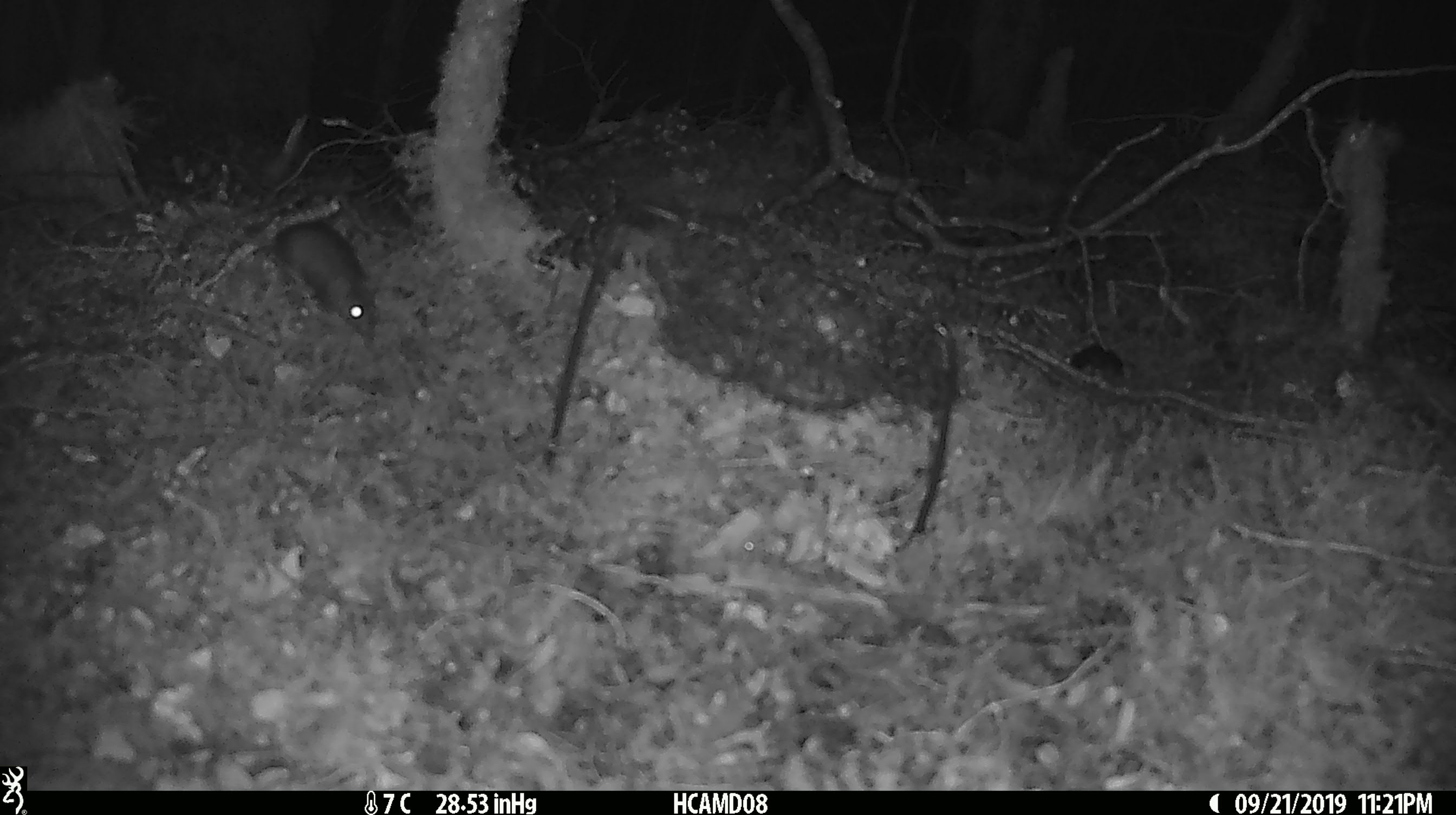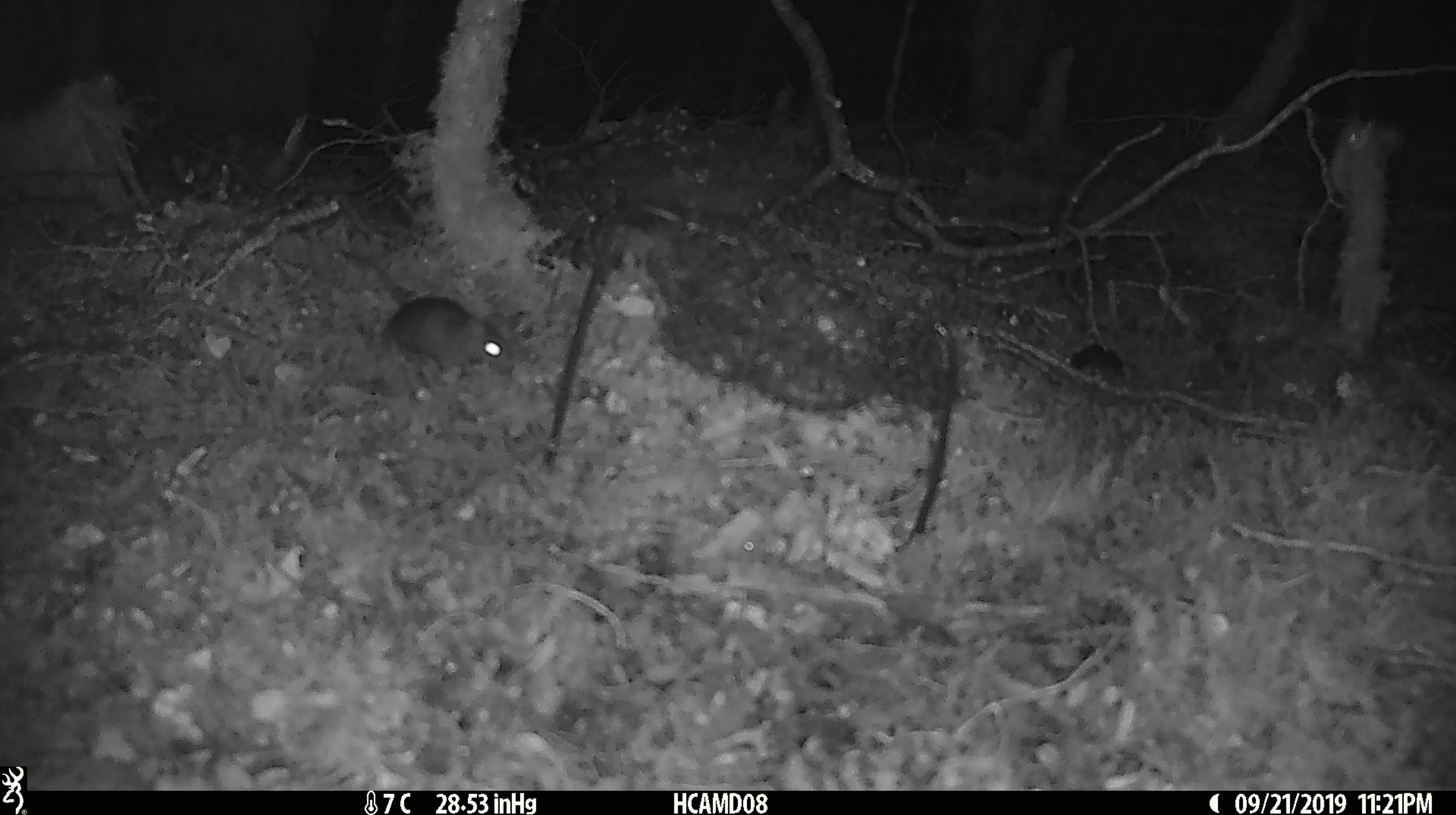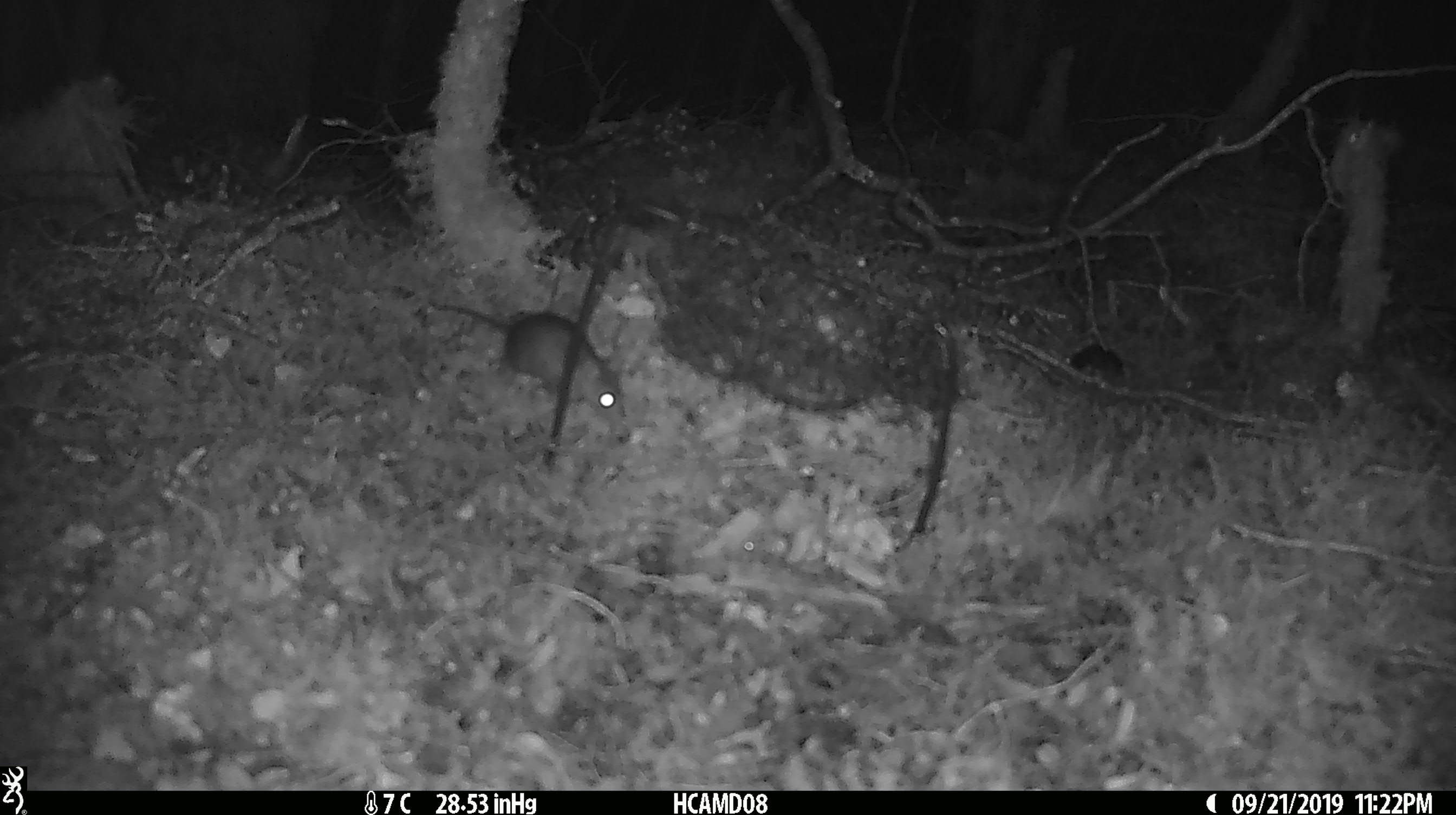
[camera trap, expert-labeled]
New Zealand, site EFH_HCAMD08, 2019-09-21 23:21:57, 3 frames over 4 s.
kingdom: Animalia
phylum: Chordata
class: Mammalia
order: Rodentia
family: Muridae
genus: Mus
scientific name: Mus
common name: mouse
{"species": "mouse (Mus)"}